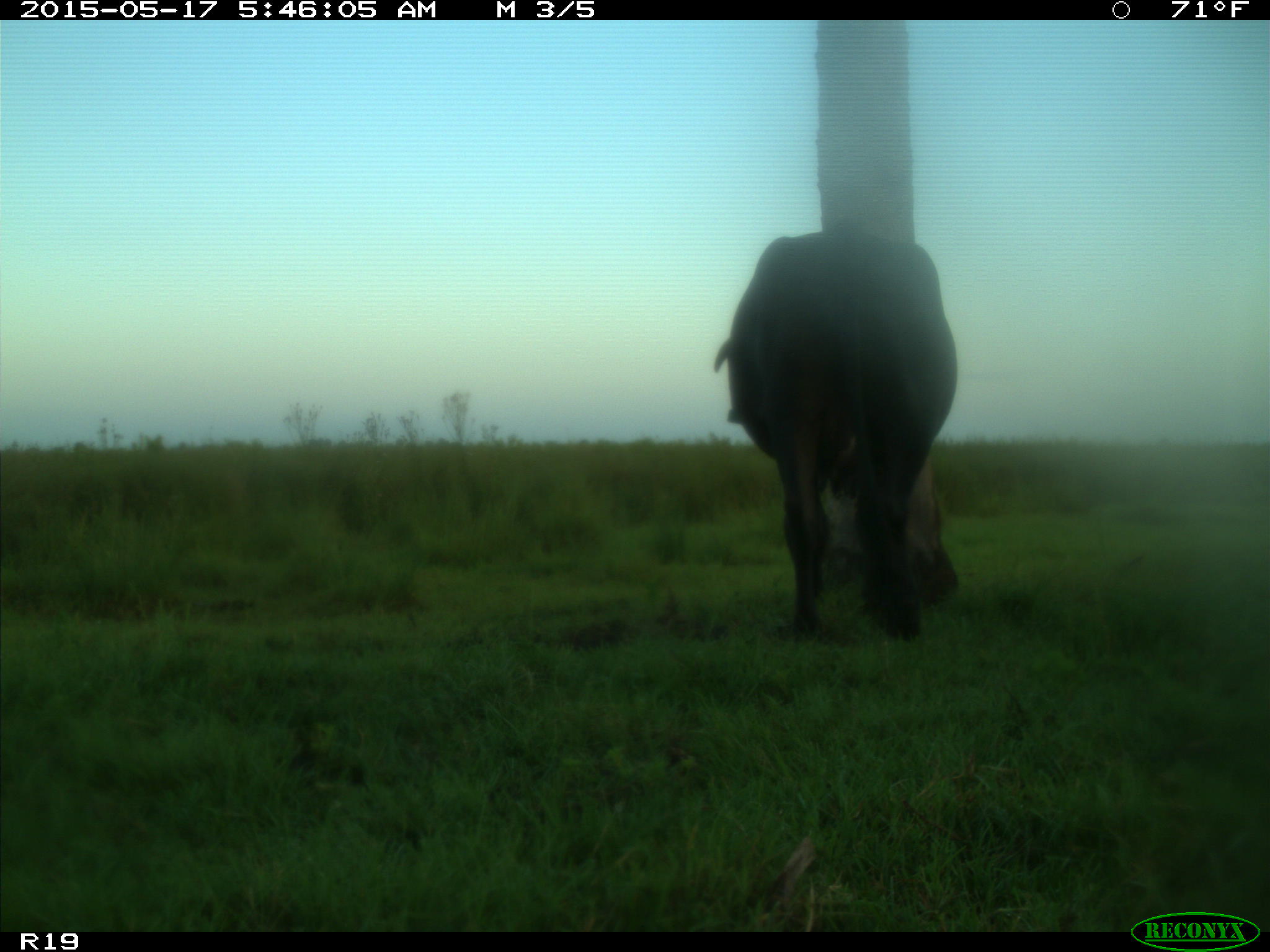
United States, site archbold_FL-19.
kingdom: Animalia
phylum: Chordata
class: Mammalia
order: Artiodactyla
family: Bovidae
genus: Bos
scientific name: Bos taurus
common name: domestic cow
Bos taurus (domestic cow).